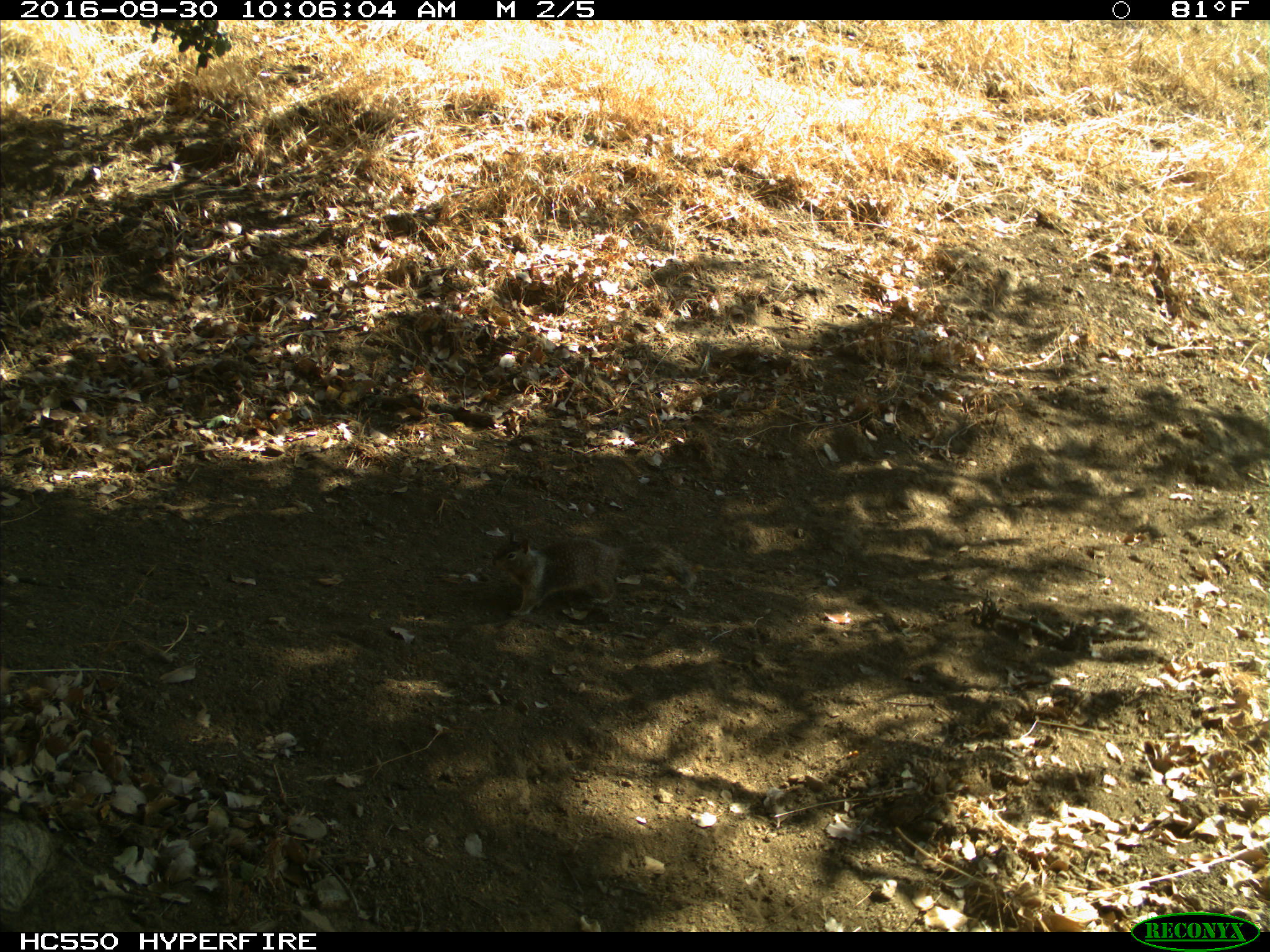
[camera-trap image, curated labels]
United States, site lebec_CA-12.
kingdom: Animalia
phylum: Chordata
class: Mammalia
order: Rodentia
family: Sciuridae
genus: Otospermophilus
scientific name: Otospermophilus beecheyi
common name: california ground squirrel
Otospermophilus beecheyi (california ground squirrel).